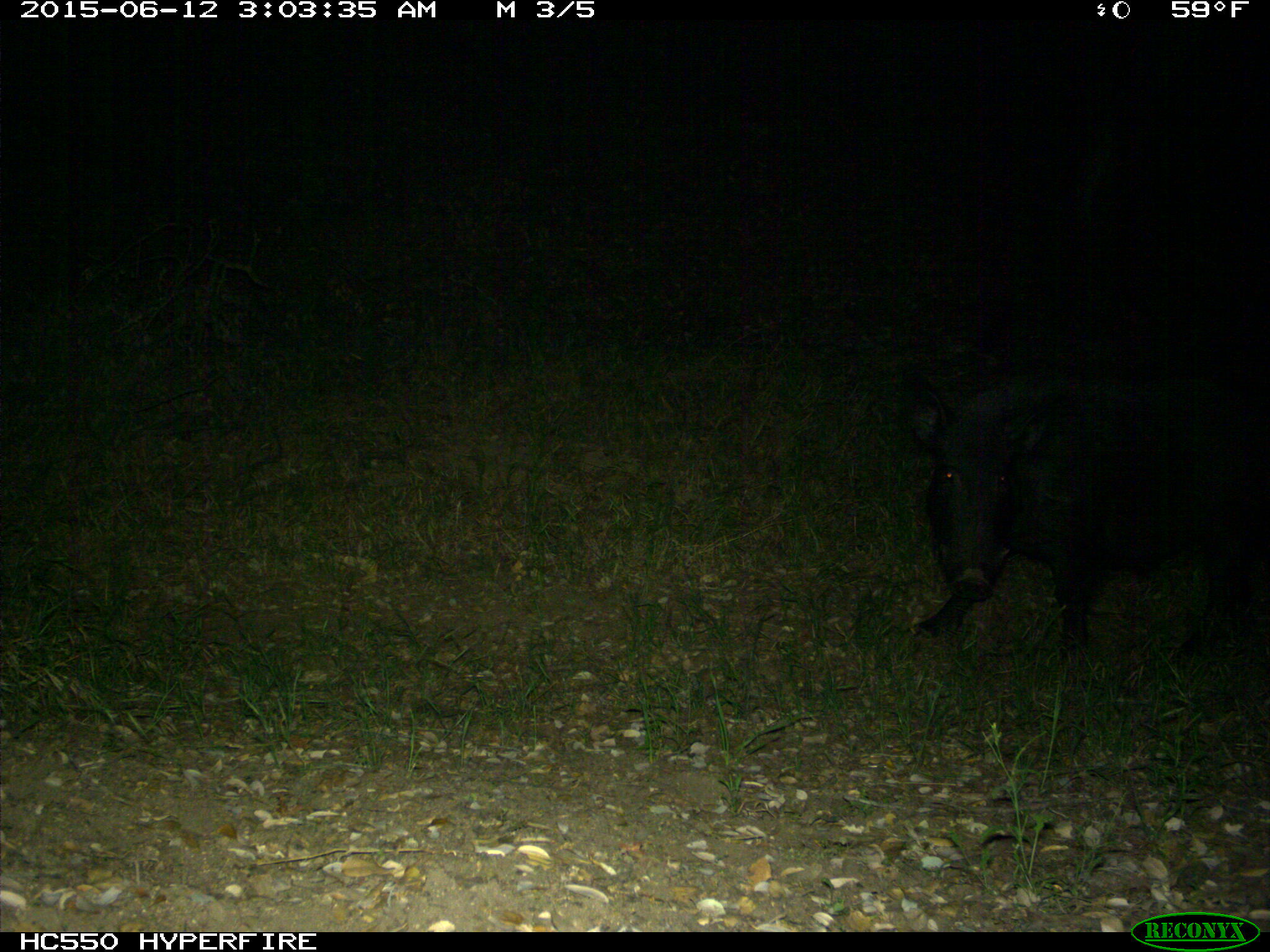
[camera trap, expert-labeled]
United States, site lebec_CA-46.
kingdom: Animalia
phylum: Chordata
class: Mammalia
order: Artiodactyla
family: Suidae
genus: Sus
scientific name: Sus scrofa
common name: wild boar